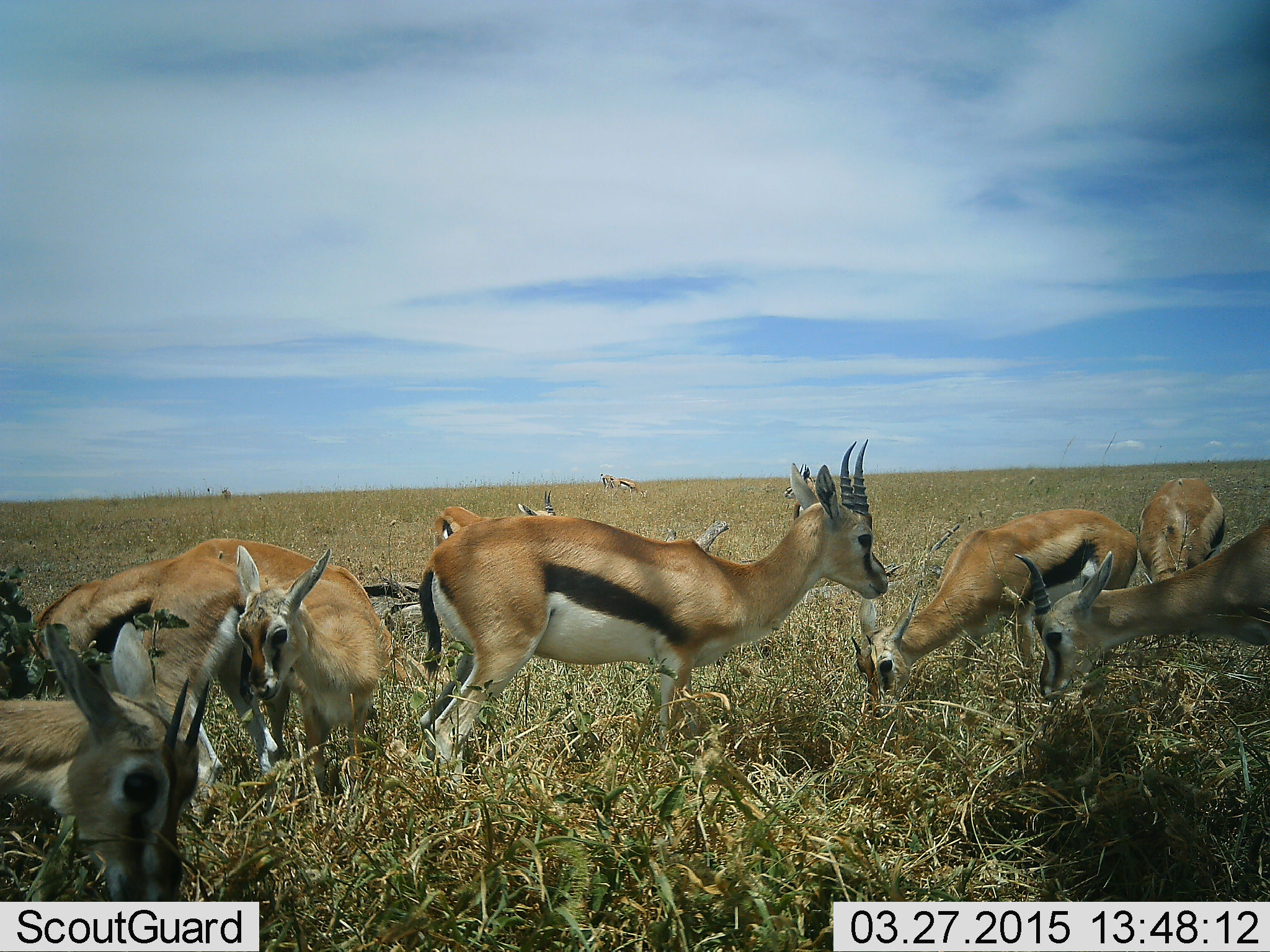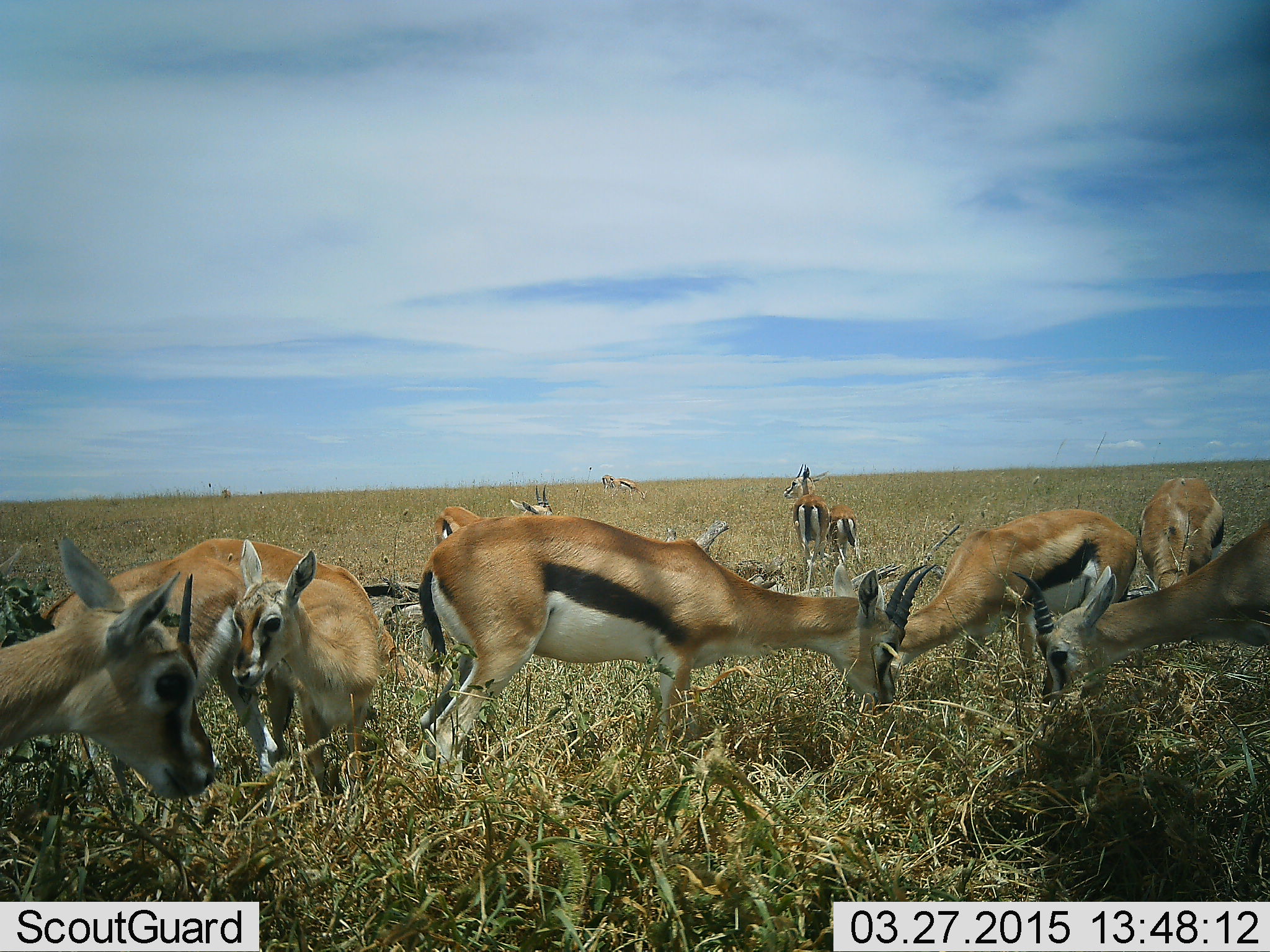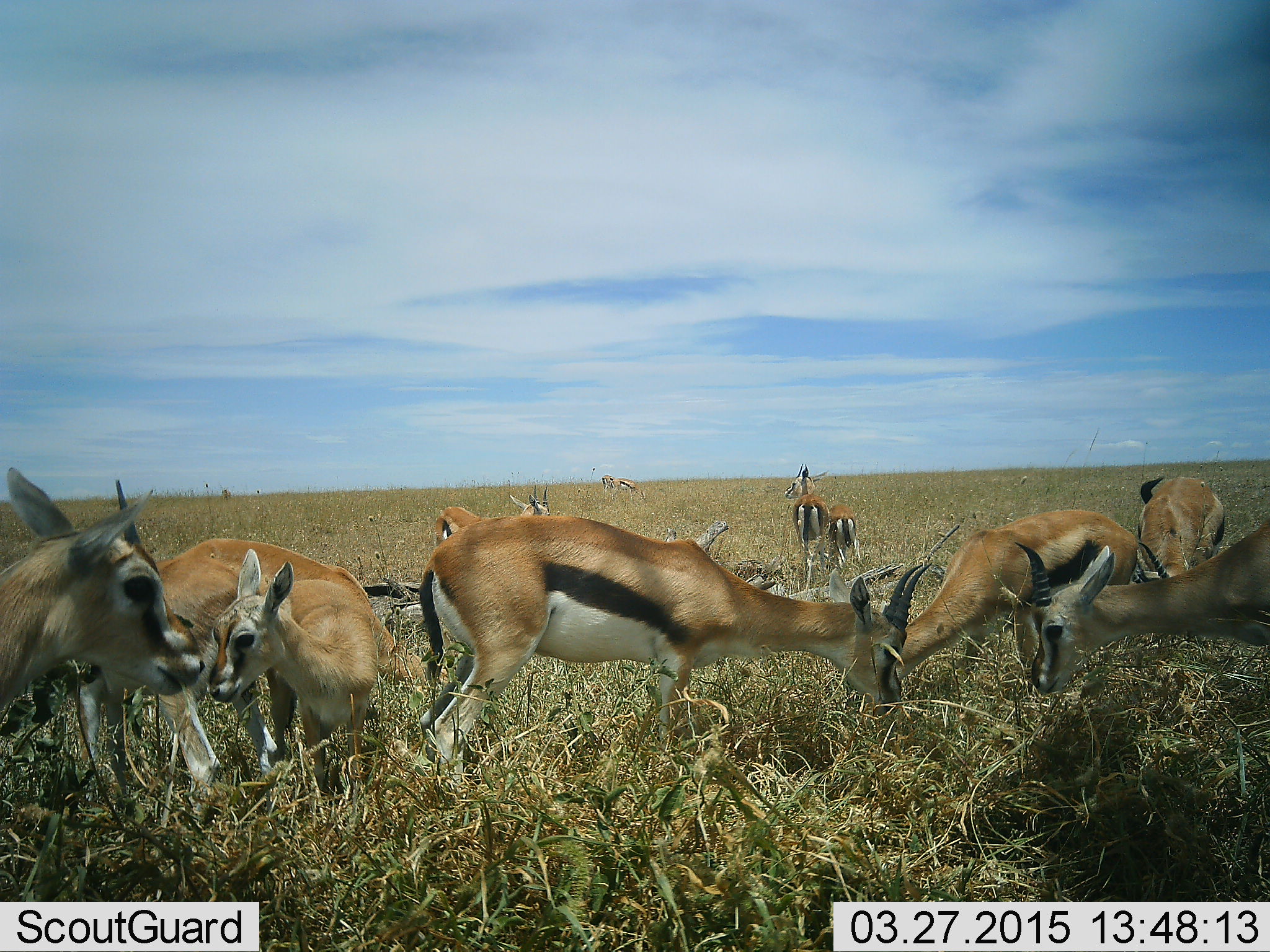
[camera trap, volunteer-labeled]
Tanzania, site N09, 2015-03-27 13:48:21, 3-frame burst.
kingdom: Animalia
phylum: Chordata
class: Mammalia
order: Artiodactyla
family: Bovidae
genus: Eudorcas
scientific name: Eudorcas thomsonii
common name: thomson's gazelle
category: gazellethomsons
Gazellethomsons (thomson's gazelle) (Eudorcas thomsonii), count 11-50. Behavior (volunteer vote fractions): standing 90%, resting 20%, moving 30%, interacting 20%. Young present (vote fraction): 40%. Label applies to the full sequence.